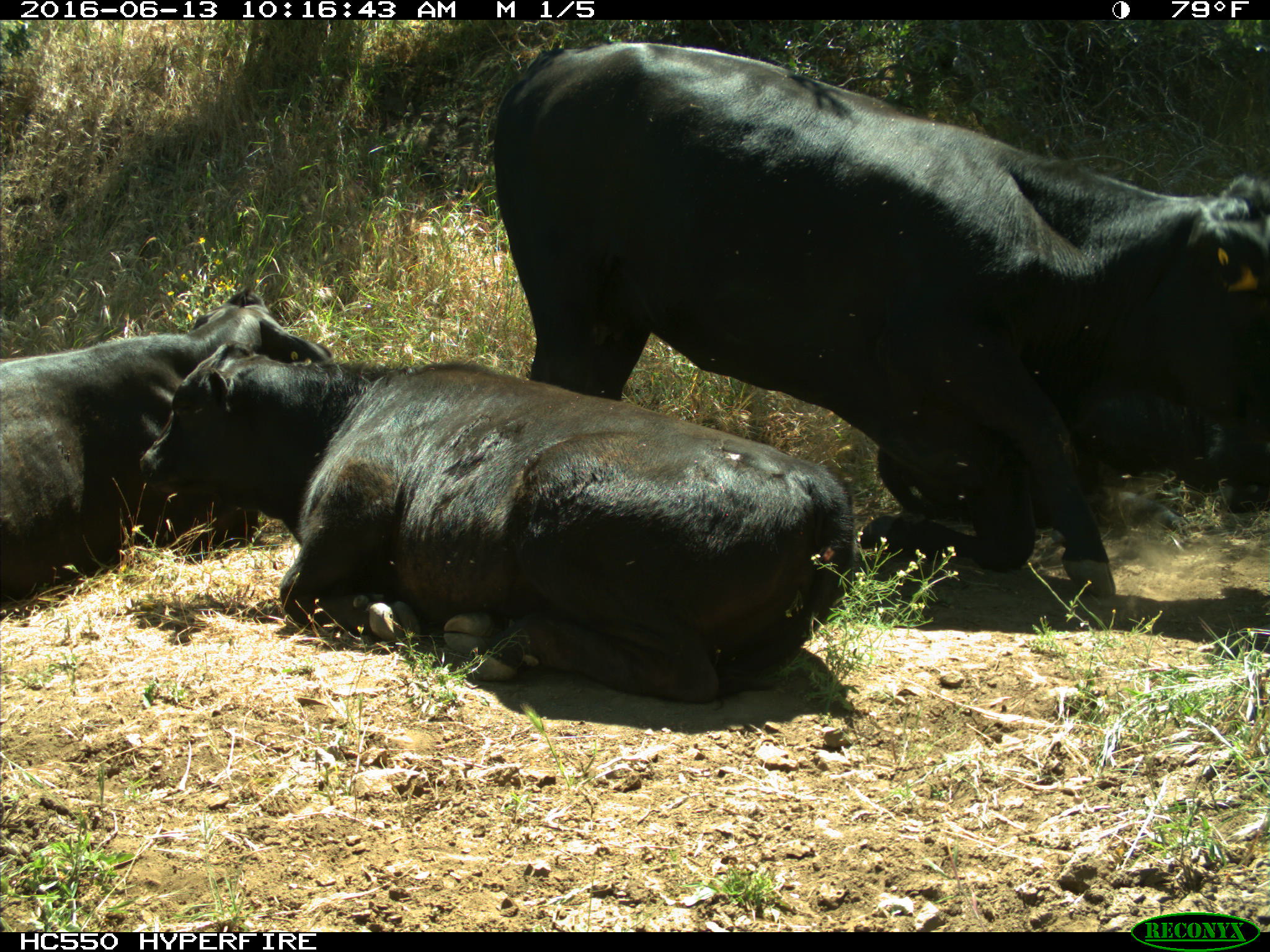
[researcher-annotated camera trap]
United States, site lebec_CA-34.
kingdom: Animalia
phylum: Chordata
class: Mammalia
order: Artiodactyla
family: Bovidae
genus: Bos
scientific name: Bos taurus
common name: domestic cow